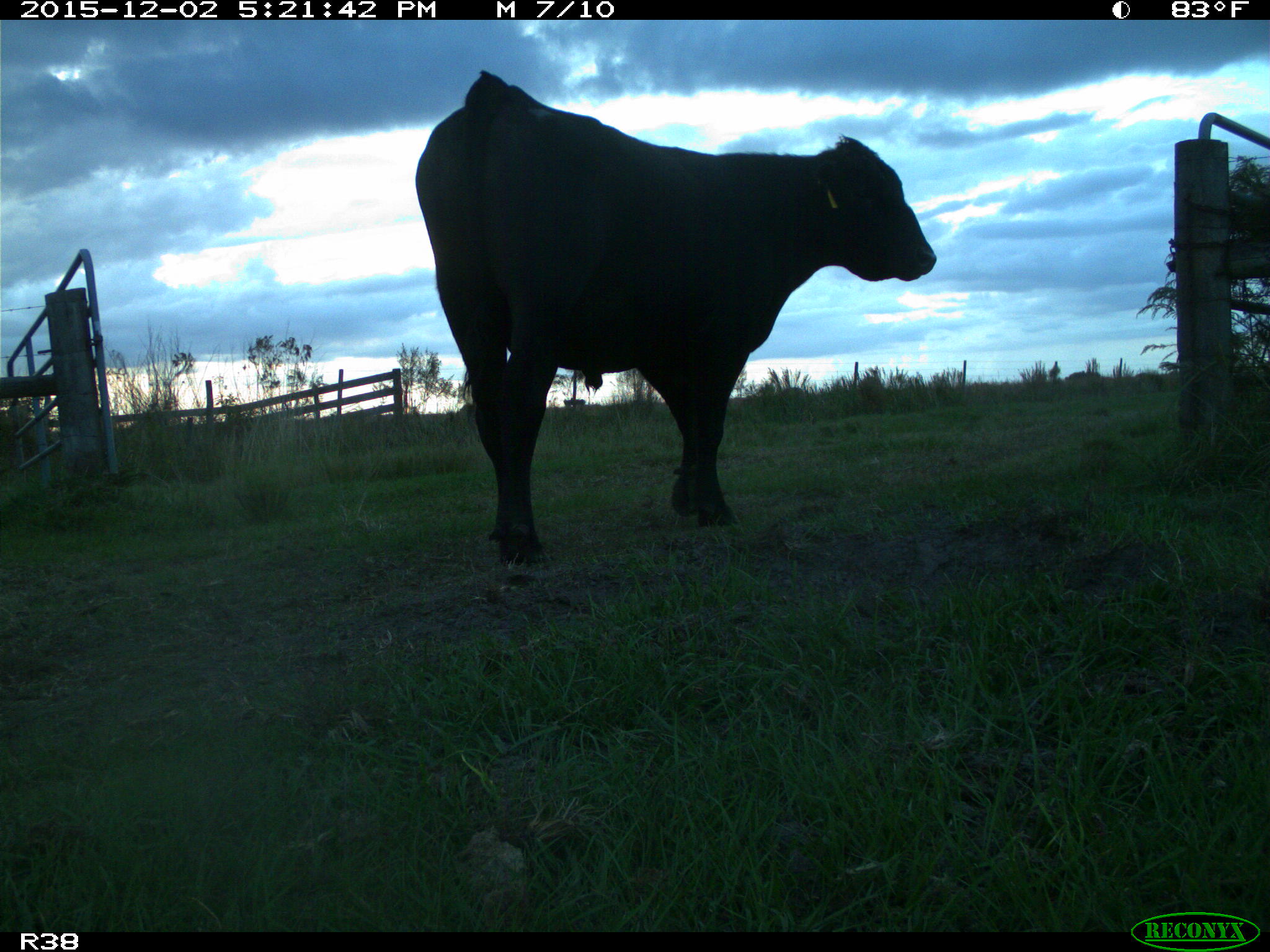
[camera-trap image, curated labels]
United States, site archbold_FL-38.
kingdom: Animalia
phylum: Chordata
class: Mammalia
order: Artiodactyla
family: Bovidae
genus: Bos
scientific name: Bos taurus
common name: domestic cow